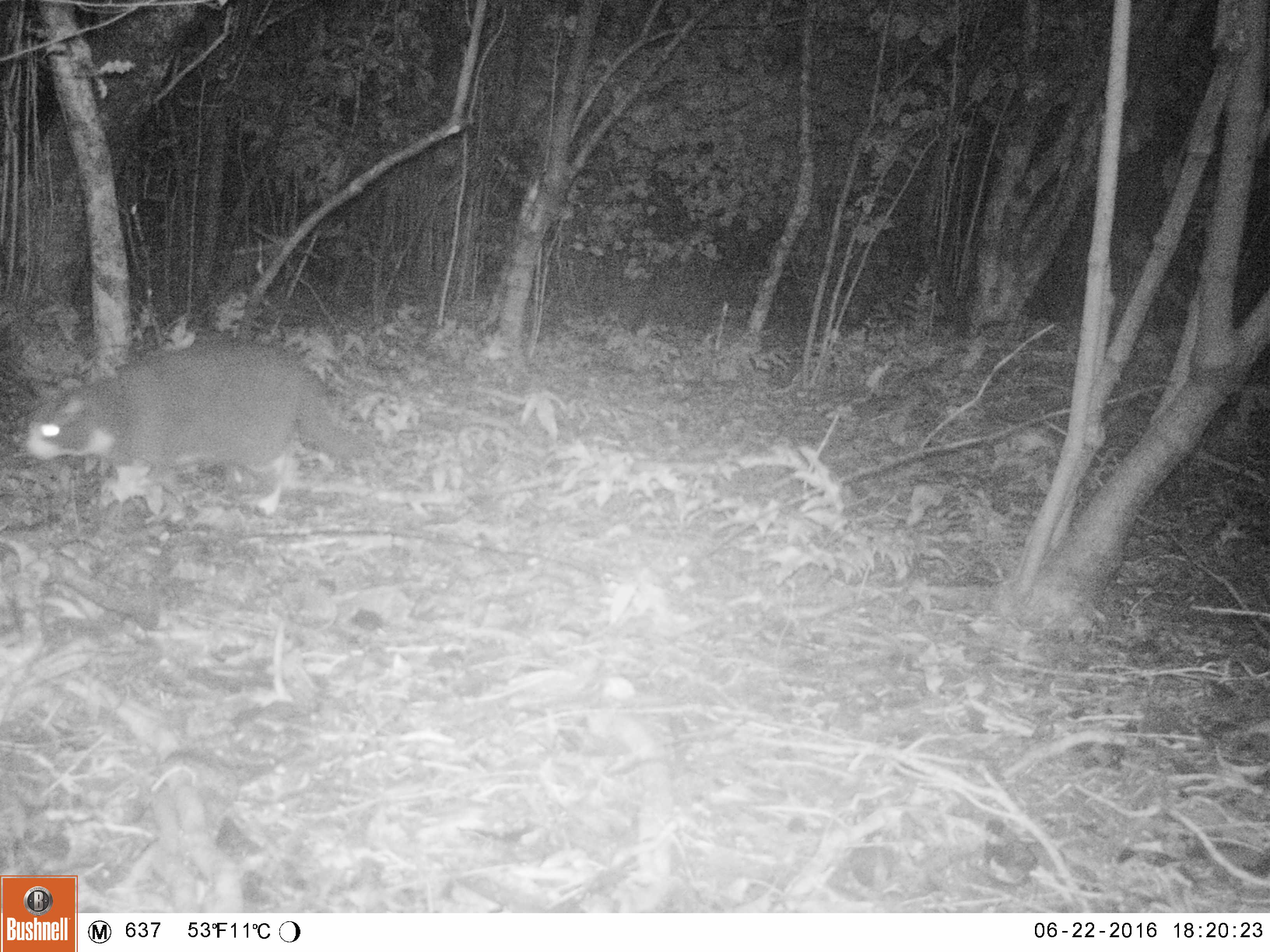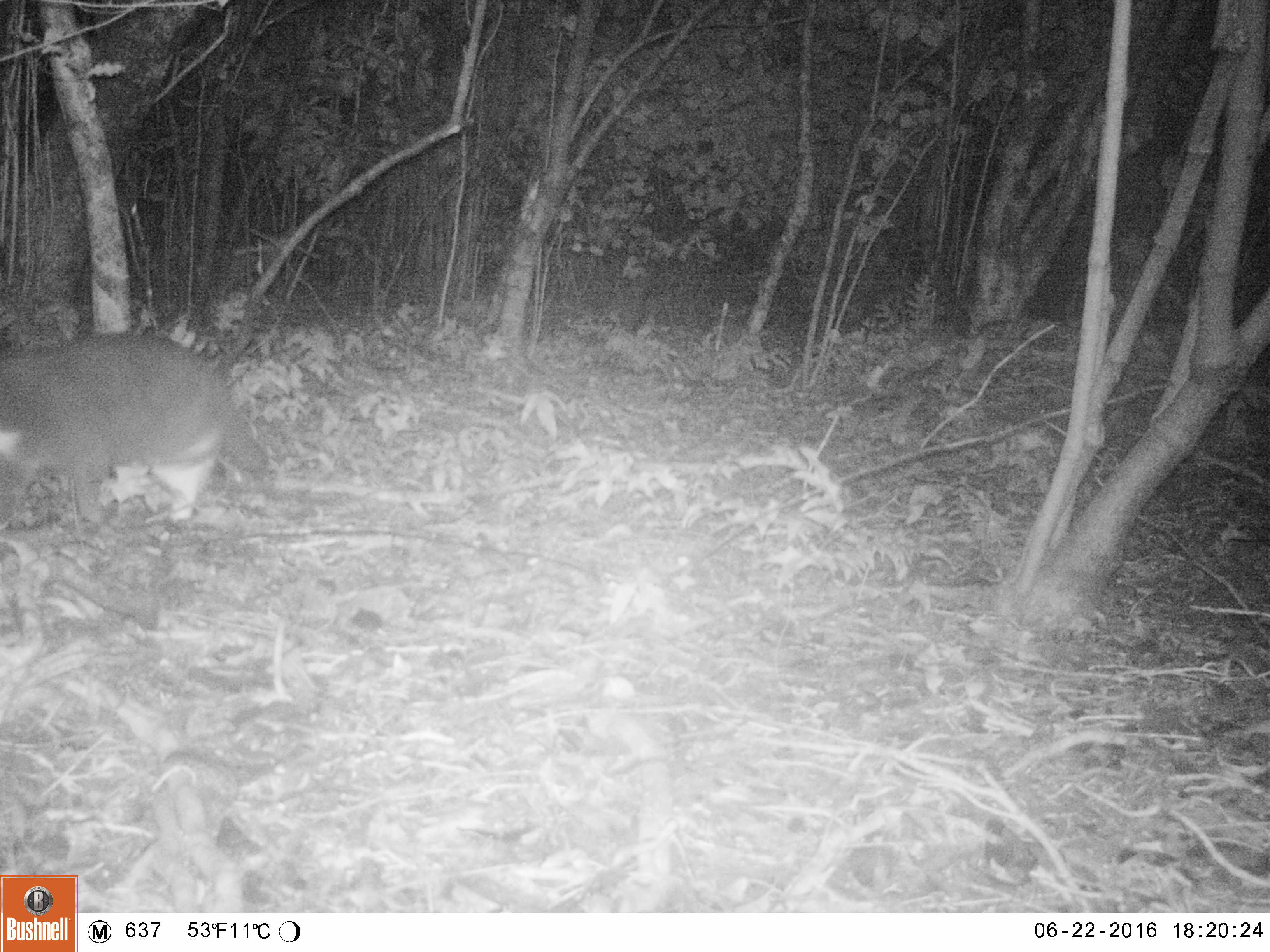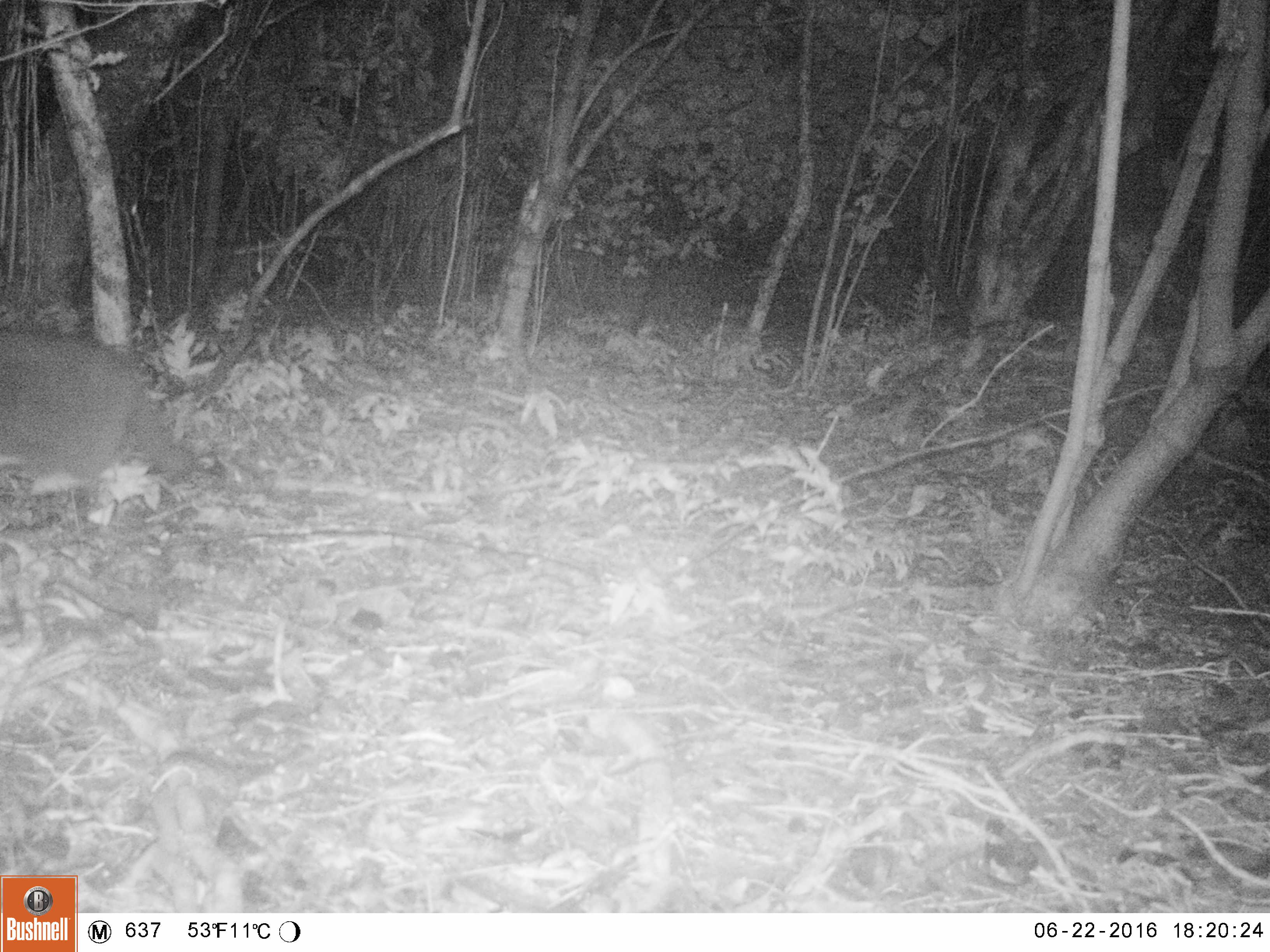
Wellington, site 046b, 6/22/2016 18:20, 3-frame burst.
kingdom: Animalia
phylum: Chordata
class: Mammalia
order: Carnivora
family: Felidae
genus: Felis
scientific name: Felis catus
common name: cat